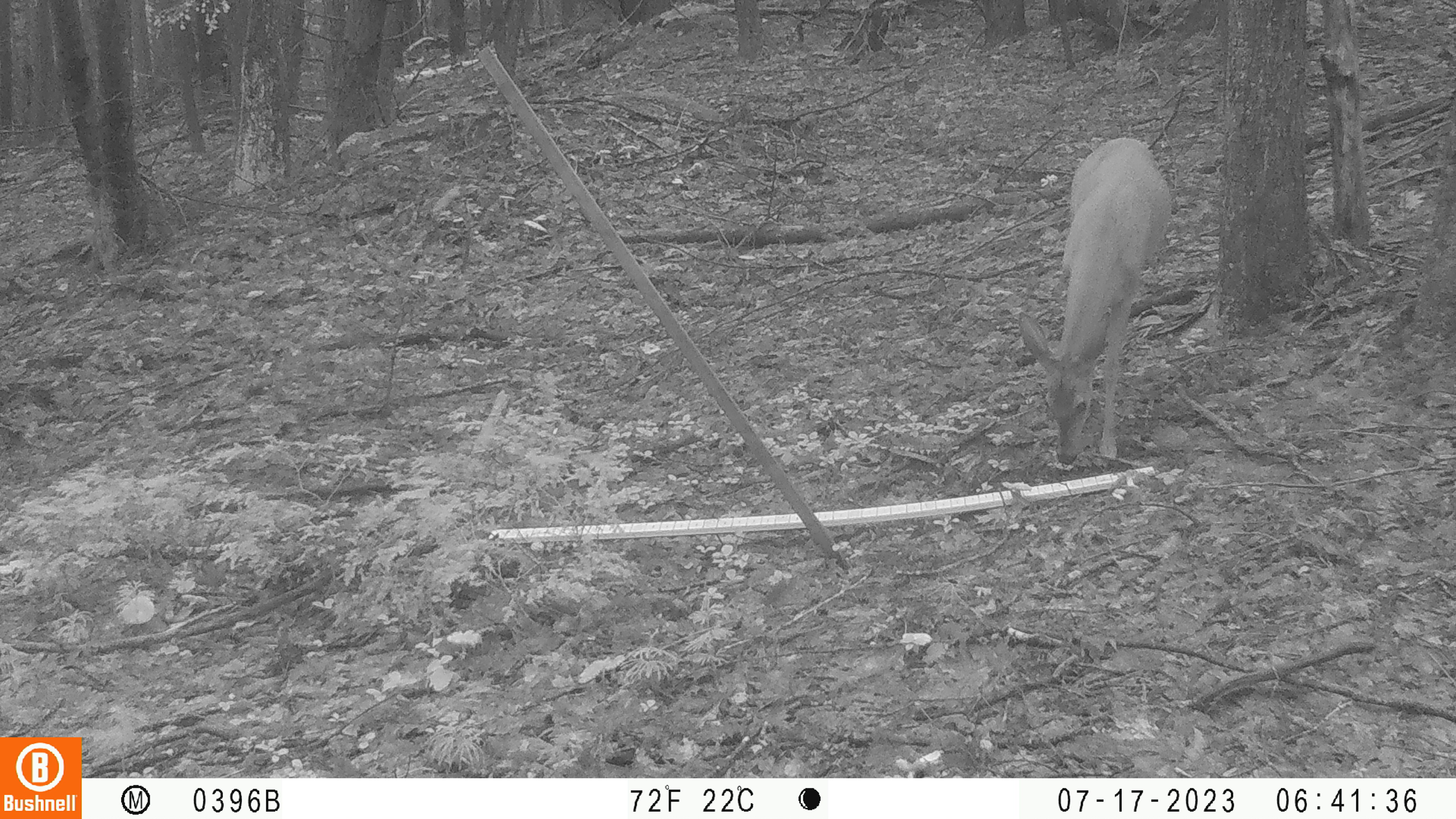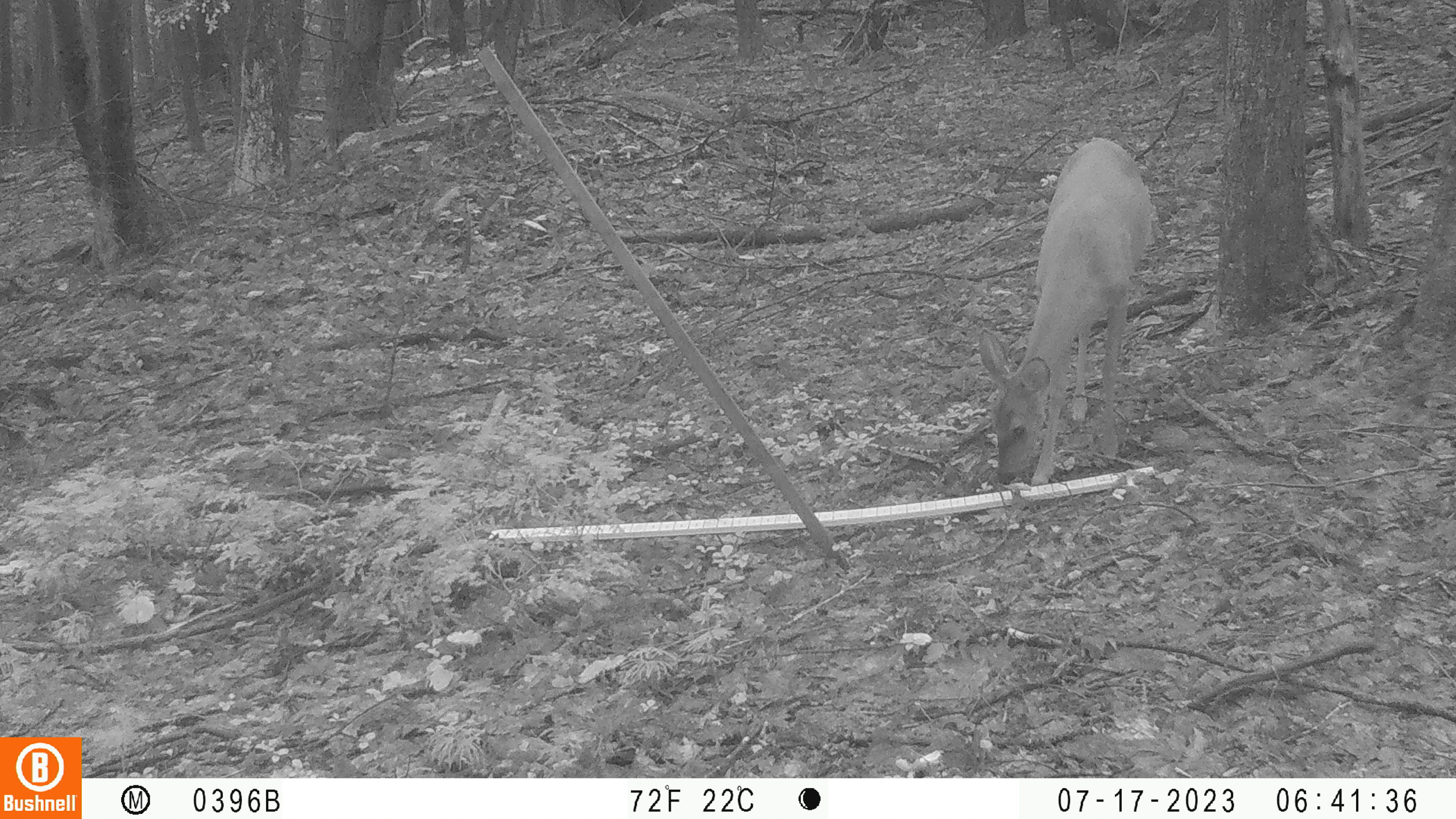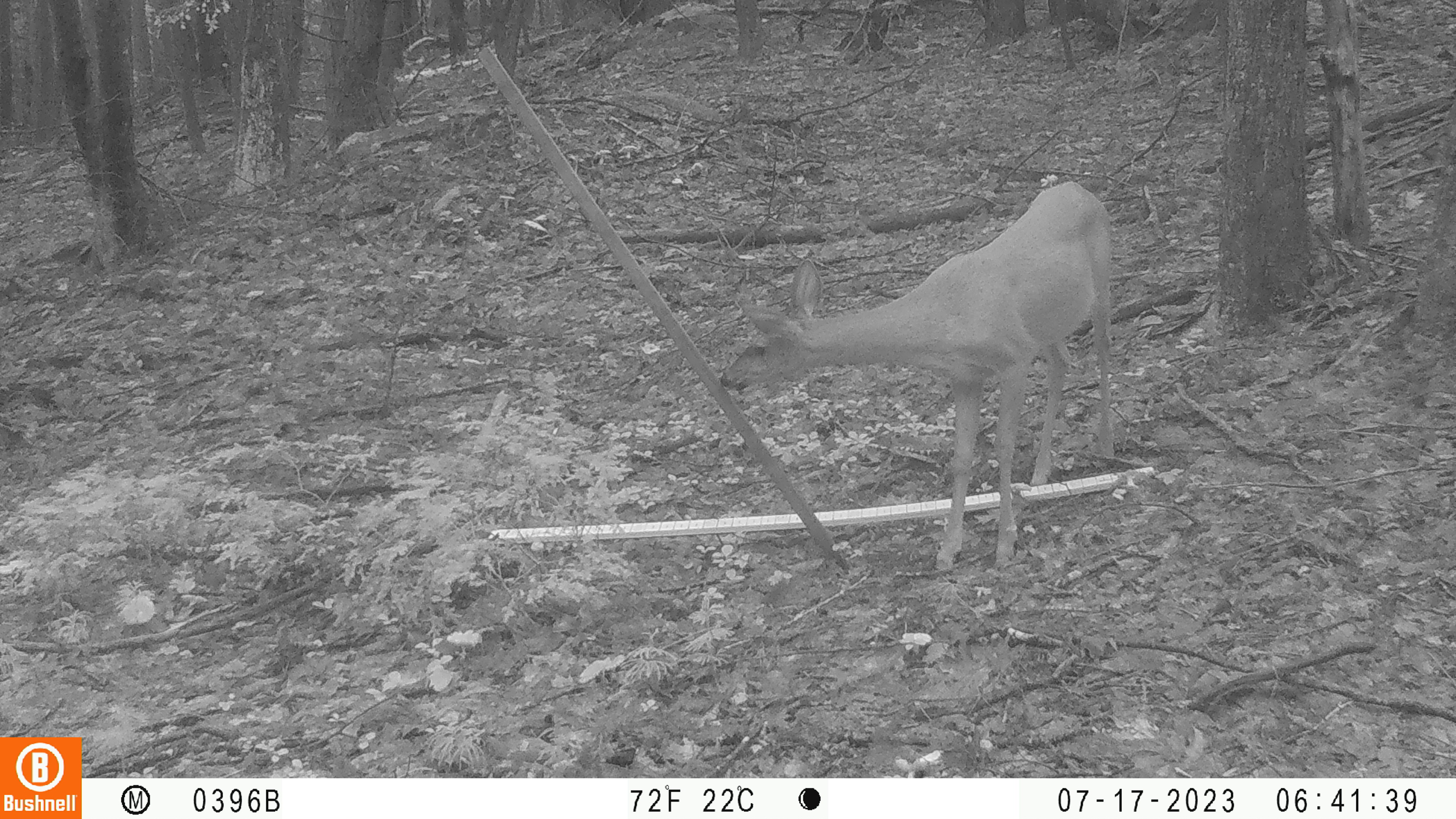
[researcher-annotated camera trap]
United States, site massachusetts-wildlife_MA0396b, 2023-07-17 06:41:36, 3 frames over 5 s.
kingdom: Animalia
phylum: Chordata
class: Mammalia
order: Artiodactyla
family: Cervidae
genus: Odocoileus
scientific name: Odocoileus virginianus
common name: white-tailed deer